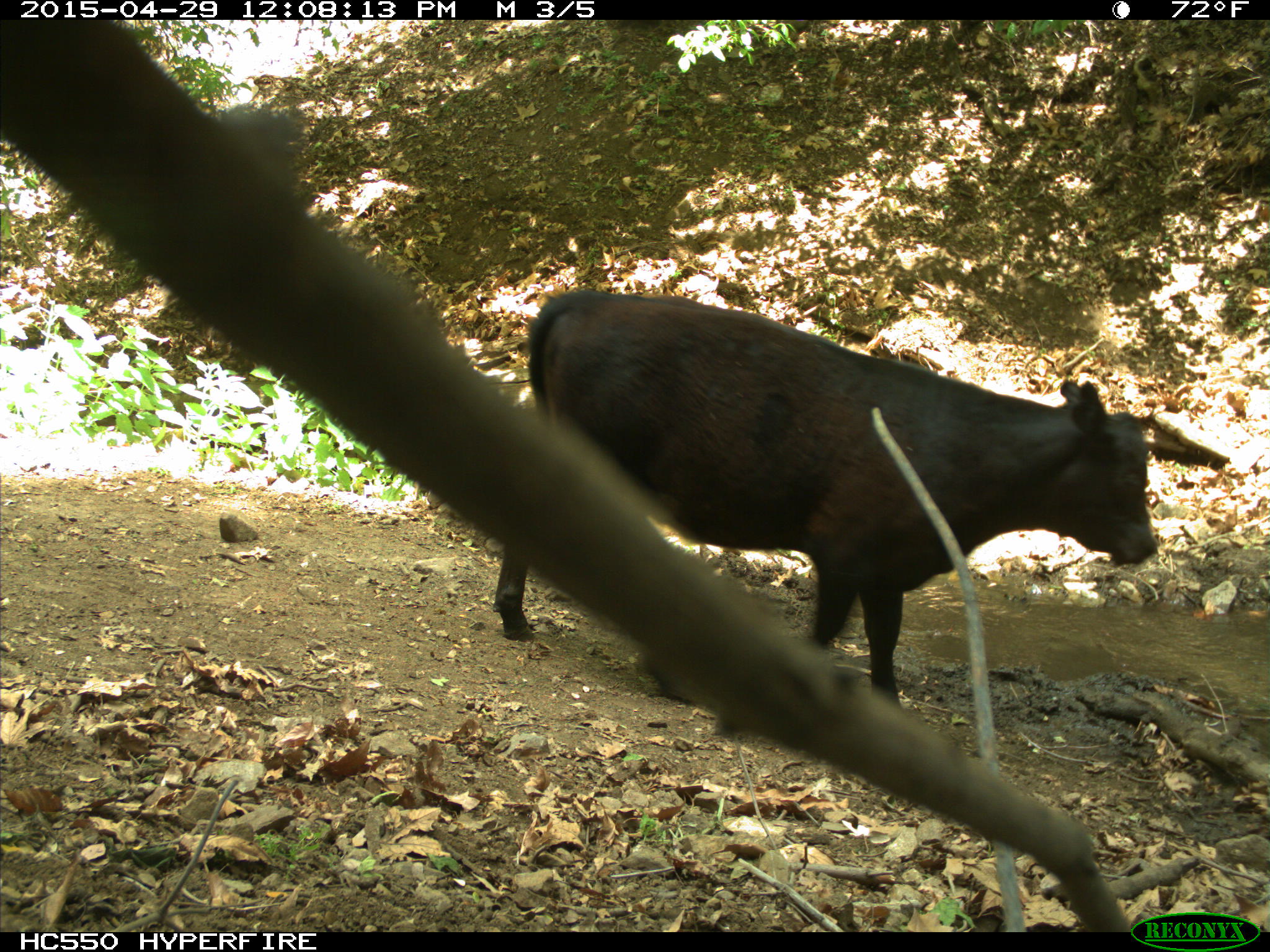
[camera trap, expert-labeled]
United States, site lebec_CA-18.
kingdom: Animalia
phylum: Chordata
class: Mammalia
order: Artiodactyla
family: Bovidae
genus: Bos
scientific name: Bos taurus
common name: domestic cow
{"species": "Bos taurus (domestic cow)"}